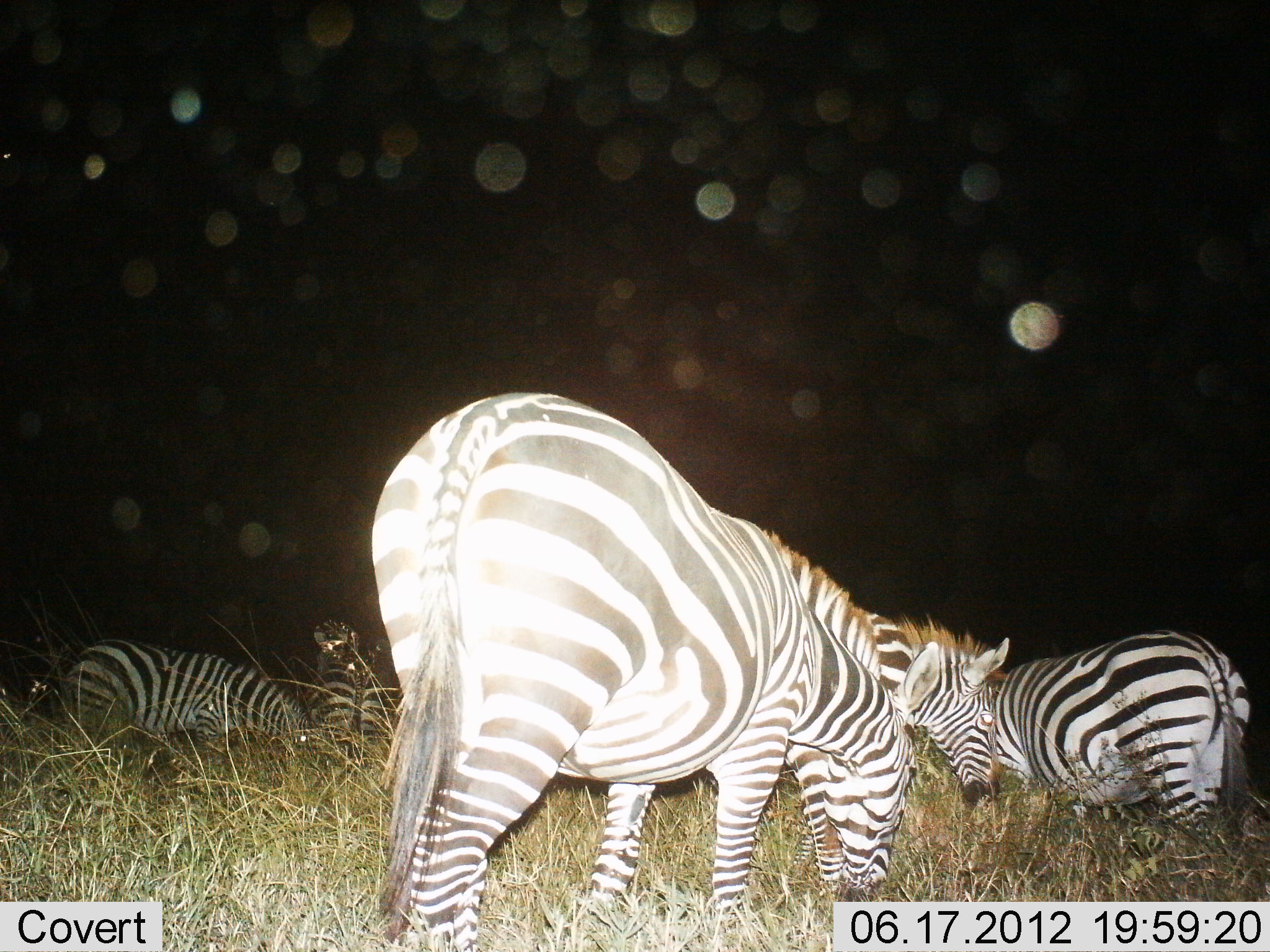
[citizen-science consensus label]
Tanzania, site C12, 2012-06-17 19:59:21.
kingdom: Animalia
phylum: Chordata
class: Mammalia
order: Perissodactyla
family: Equidae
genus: Equus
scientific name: Equus quagga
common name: plains zebra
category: zebra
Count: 5.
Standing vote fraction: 30%.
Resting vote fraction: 0%.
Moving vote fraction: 10%.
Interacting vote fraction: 0%.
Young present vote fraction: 0%.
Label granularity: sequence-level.